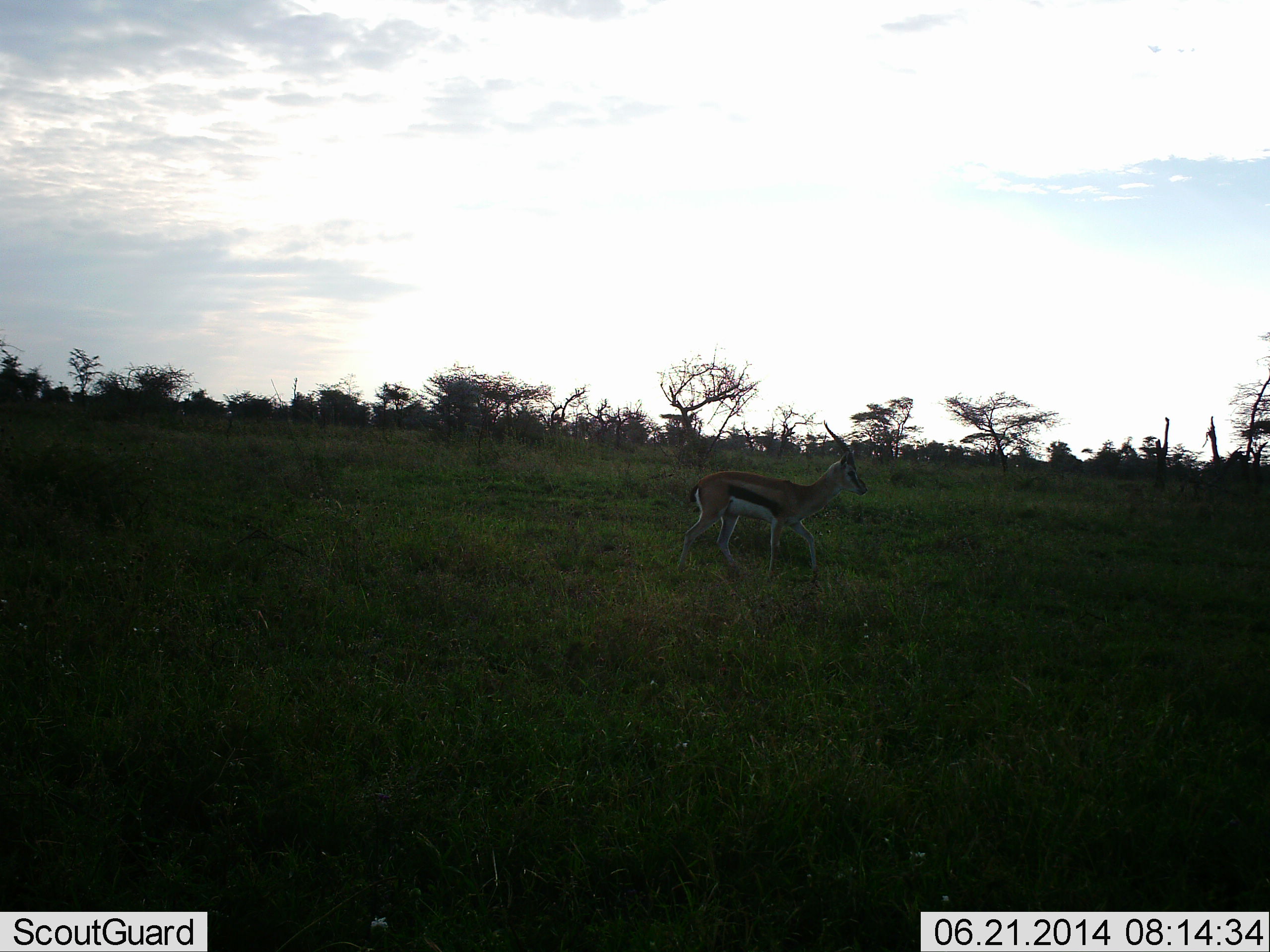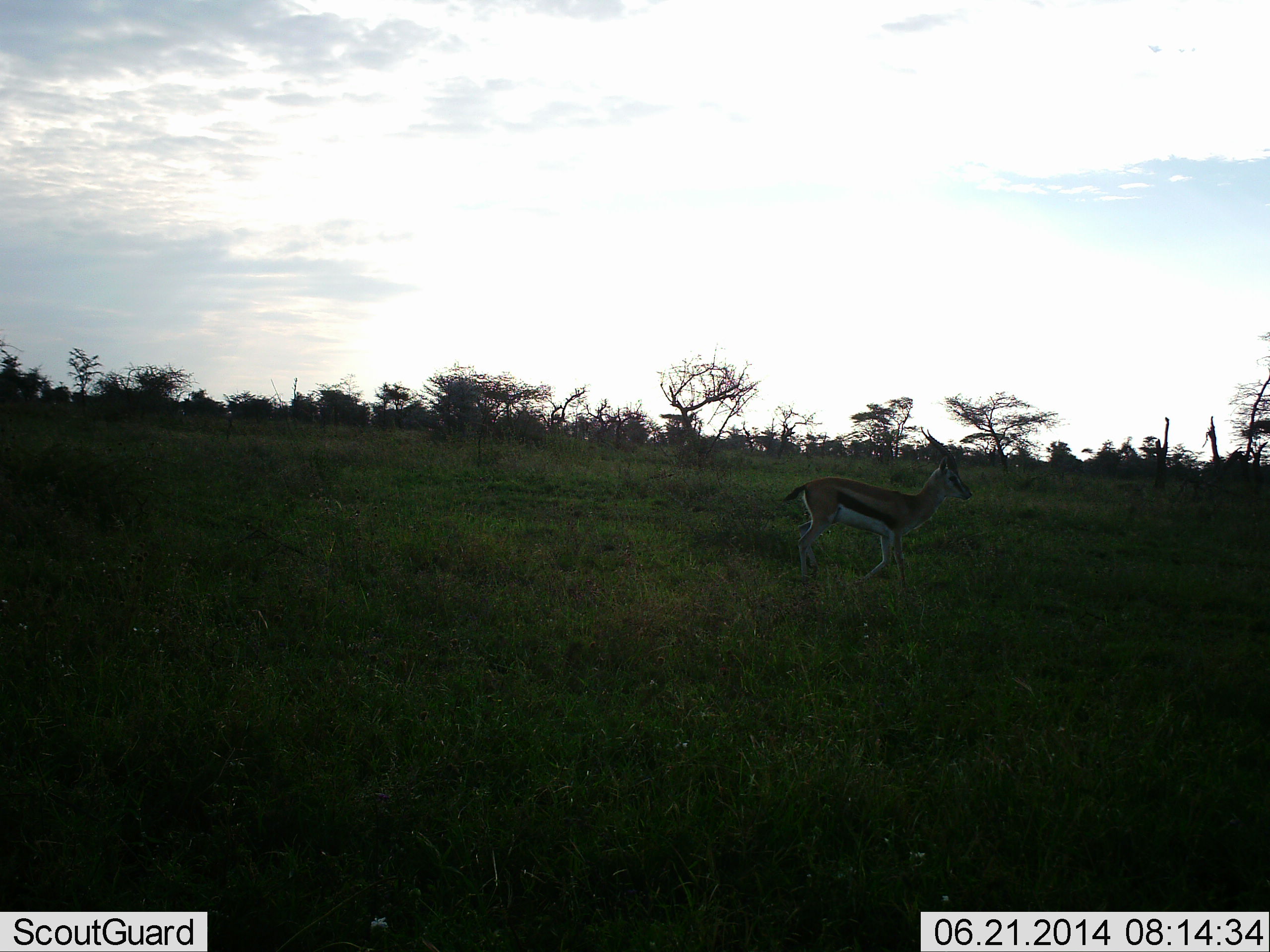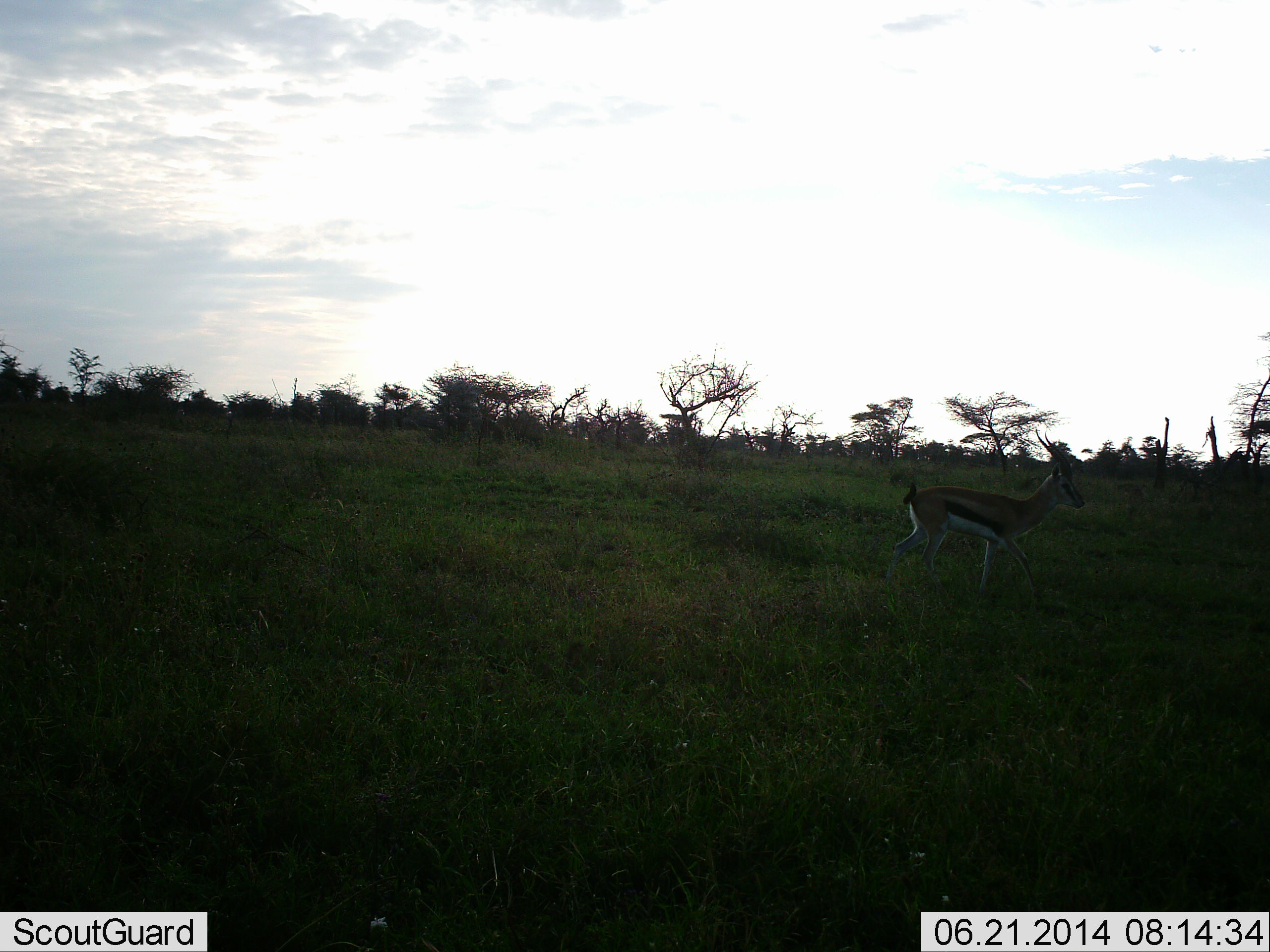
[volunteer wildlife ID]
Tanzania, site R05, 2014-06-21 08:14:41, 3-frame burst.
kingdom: Animalia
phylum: Chordata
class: Mammalia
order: Artiodactyla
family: Bovidae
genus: Eudorcas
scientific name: Eudorcas thomsonii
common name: thomson's gazelle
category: gazellethomsons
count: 1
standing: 10%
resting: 0%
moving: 100%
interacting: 0%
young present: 0%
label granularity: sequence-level